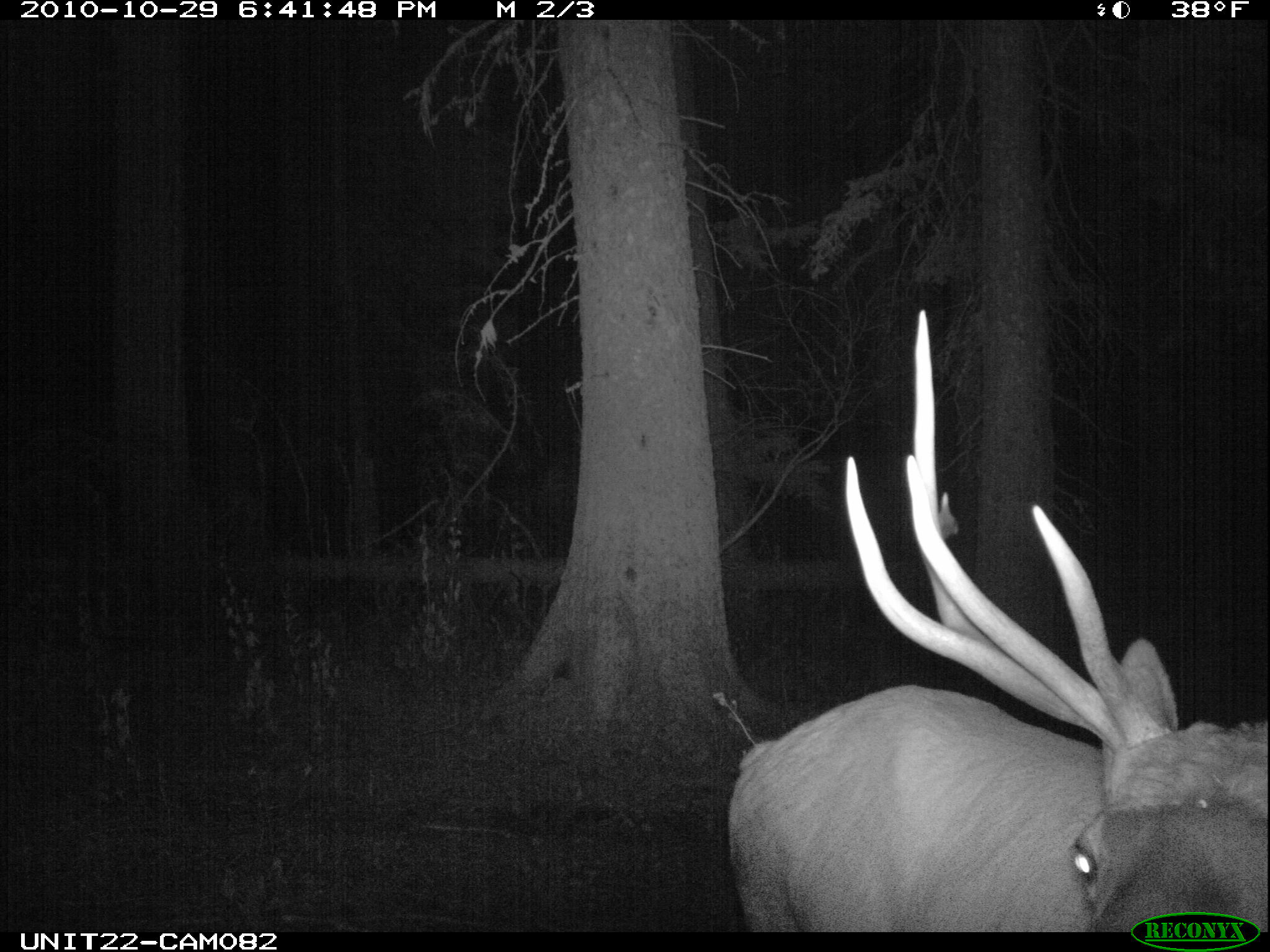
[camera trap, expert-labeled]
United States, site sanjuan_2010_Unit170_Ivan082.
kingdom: Animalia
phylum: Chordata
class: Mammalia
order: Artiodactyla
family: Cervidae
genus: Cervus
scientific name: Cervus elaphus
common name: red deer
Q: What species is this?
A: Cervus elaphus (red deer).